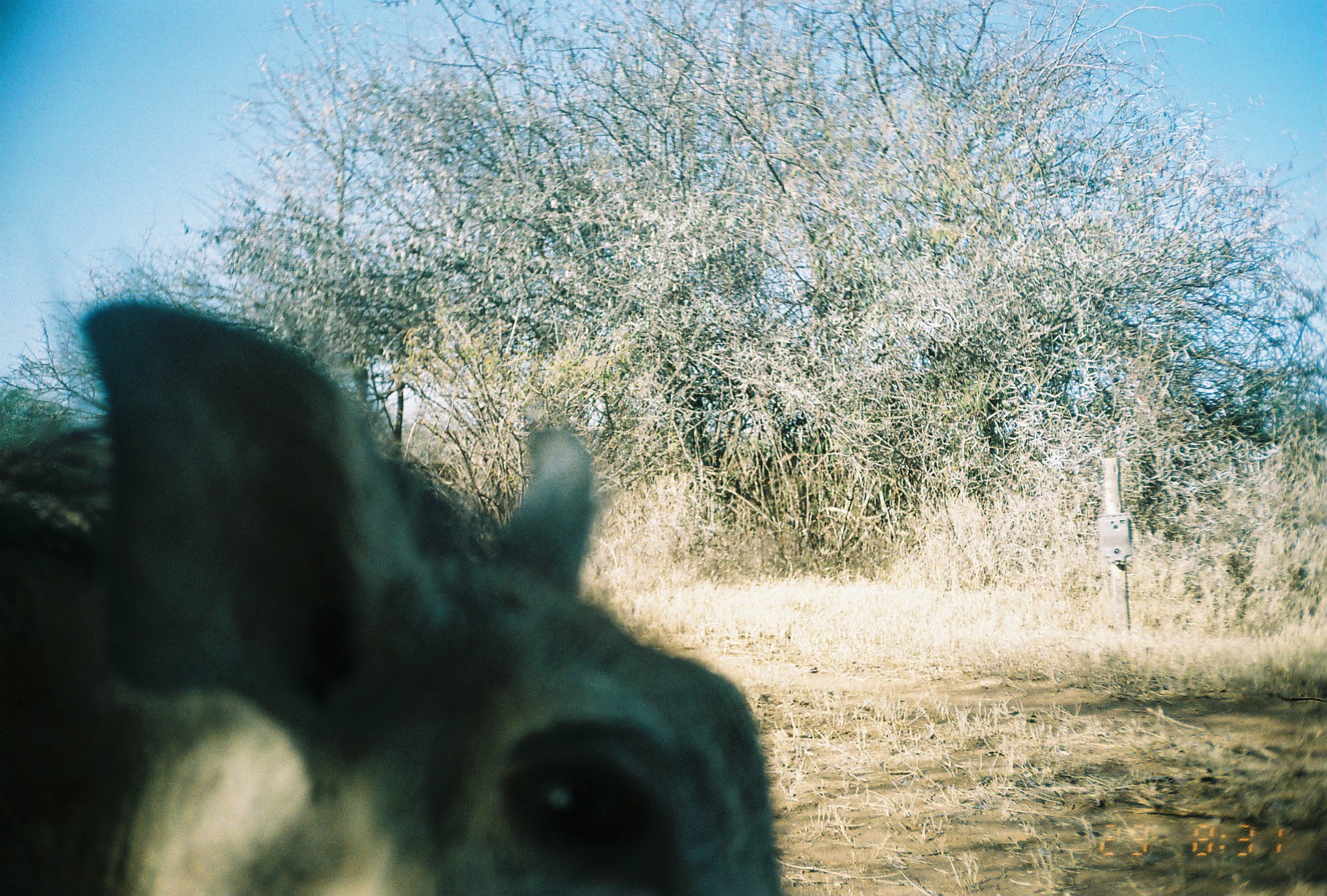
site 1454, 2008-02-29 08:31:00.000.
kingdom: Animalia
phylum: Chordata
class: Mammalia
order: Lagomorpha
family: Leporidae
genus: Lepus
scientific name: Lepus saxatilis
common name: scrub hare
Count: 1.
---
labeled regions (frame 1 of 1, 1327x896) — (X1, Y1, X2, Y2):
lepus saxatilis: (0, 294, 786, 893)